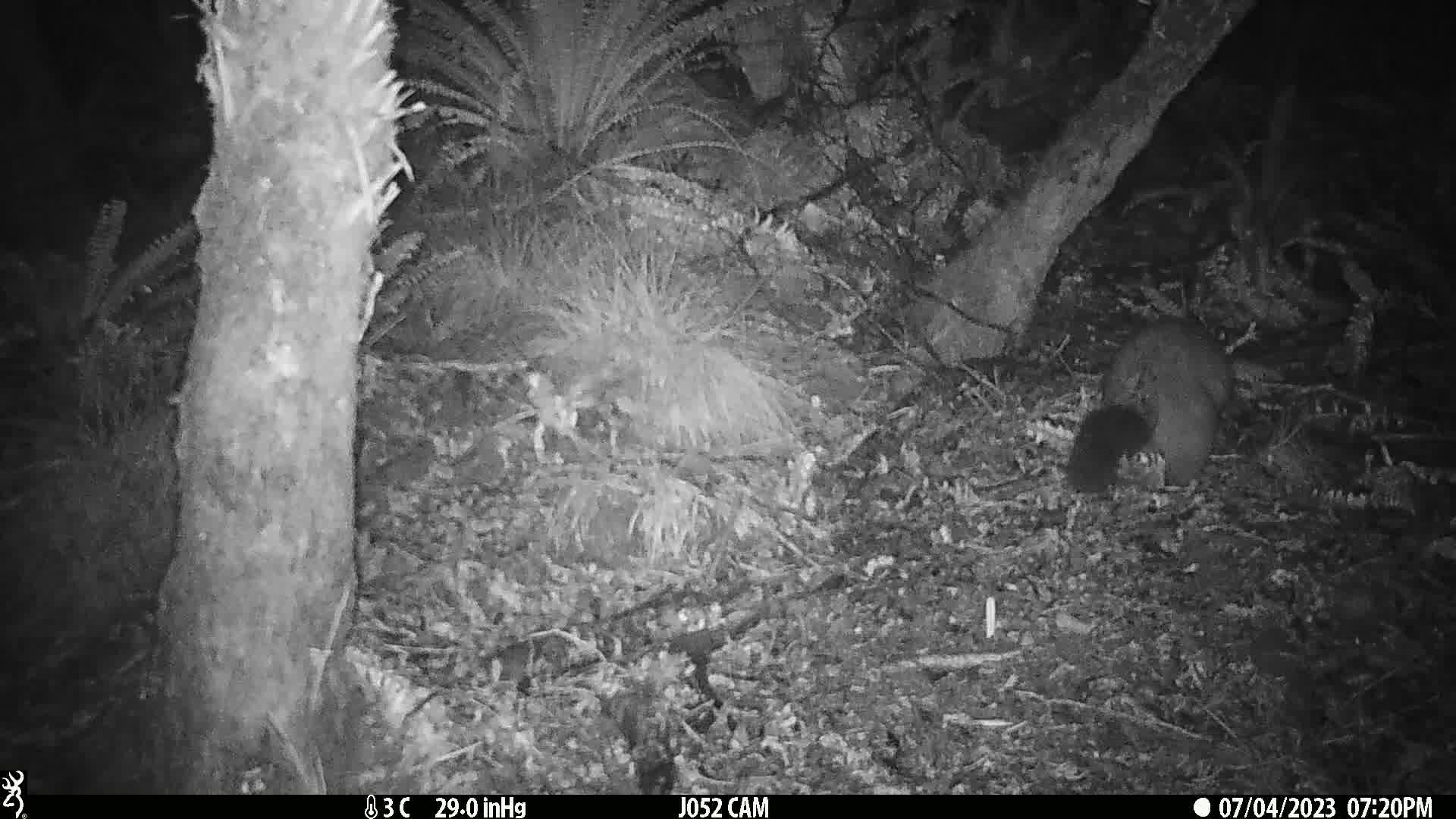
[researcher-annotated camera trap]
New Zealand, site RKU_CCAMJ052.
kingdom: Animalia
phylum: Chordata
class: Mammalia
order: Diprotodontia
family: Phalangeridae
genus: Trichosurus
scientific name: Trichosurus vulpecula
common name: common brushtail possum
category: possum